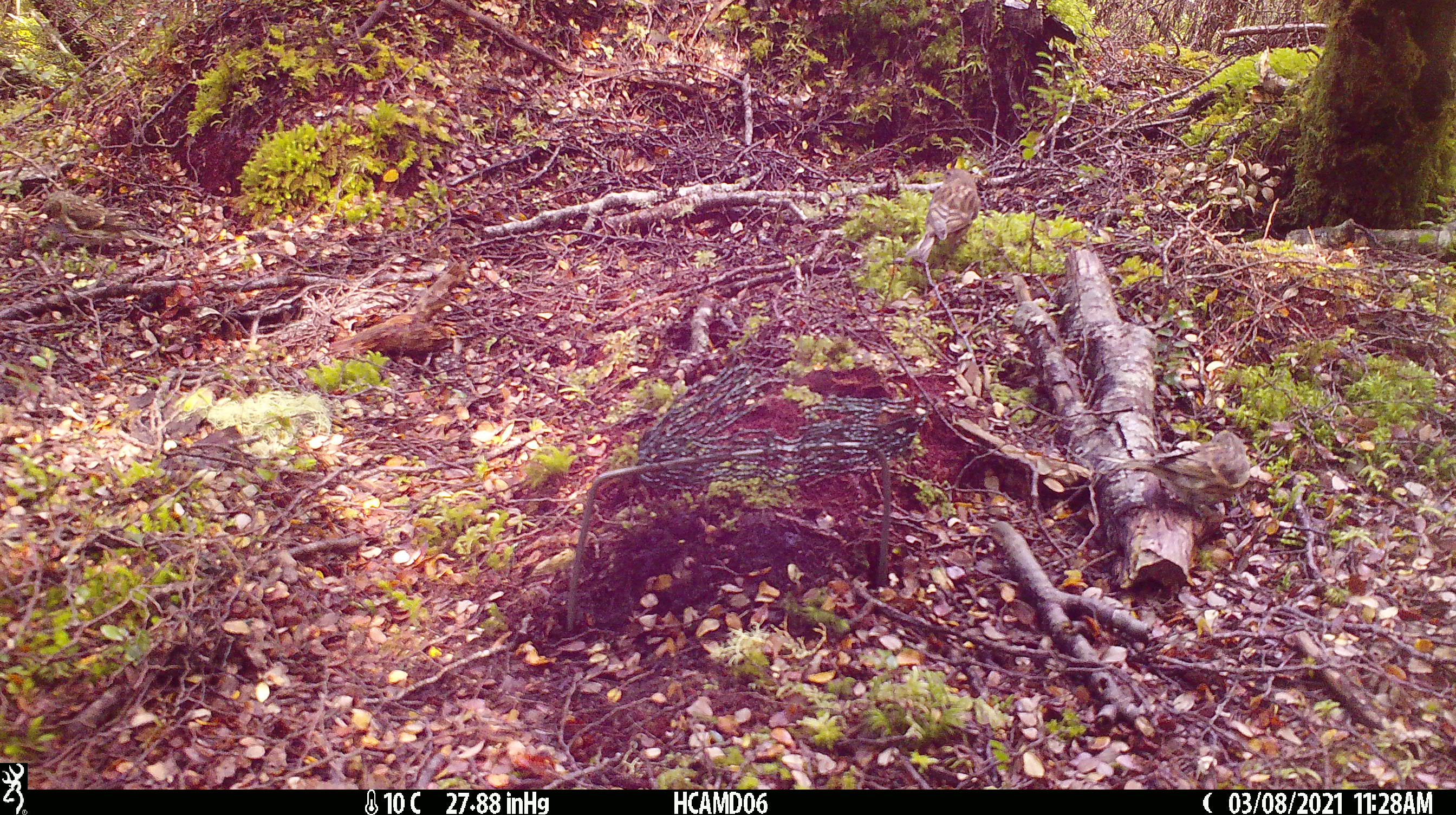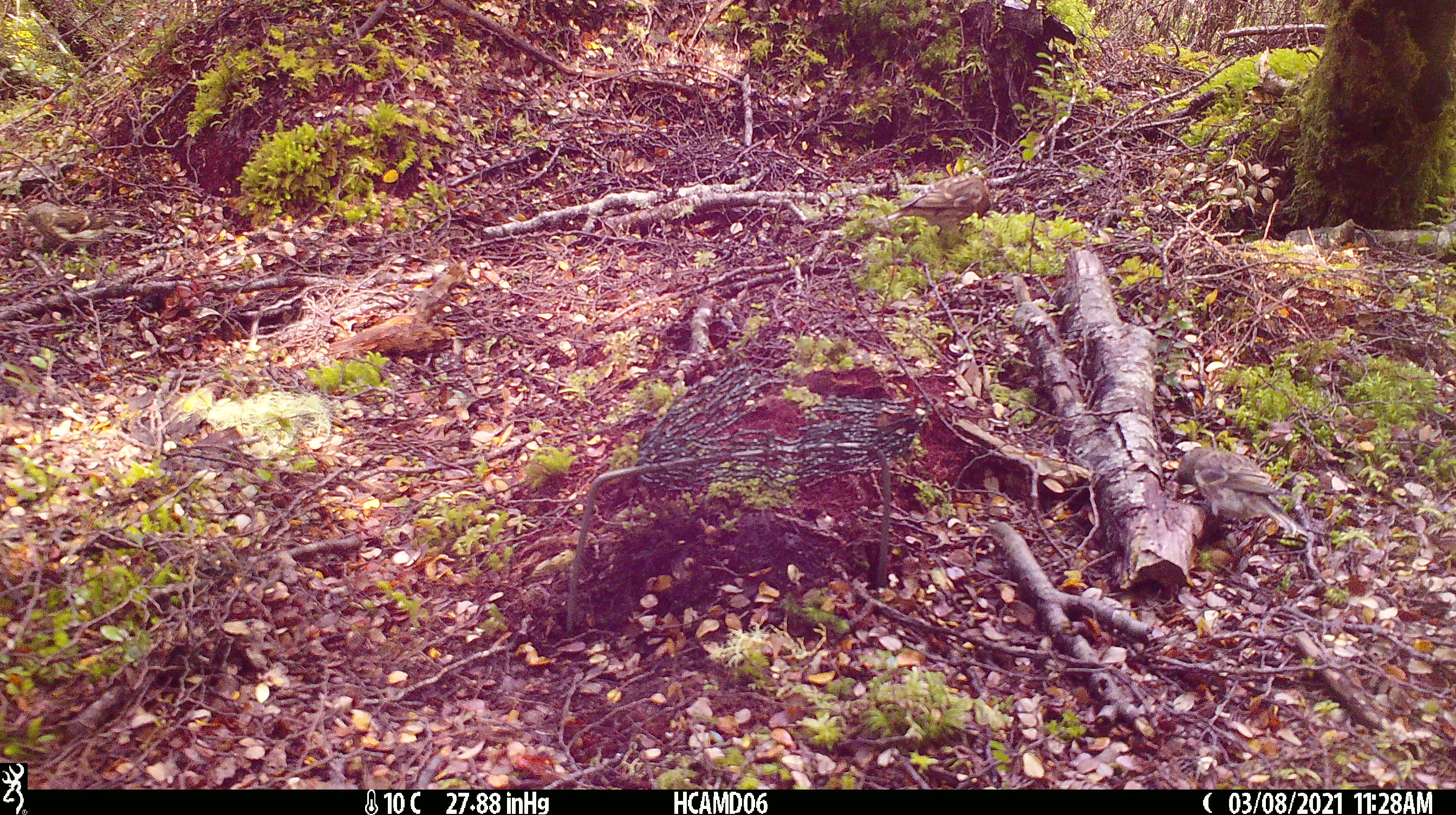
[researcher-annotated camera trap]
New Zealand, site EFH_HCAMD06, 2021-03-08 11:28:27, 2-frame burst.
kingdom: Animalia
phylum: Chordata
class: Aves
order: Passeriformes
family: Fringillidae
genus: Acanthis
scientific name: Acanthis flammea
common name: common redpoll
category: redpoll